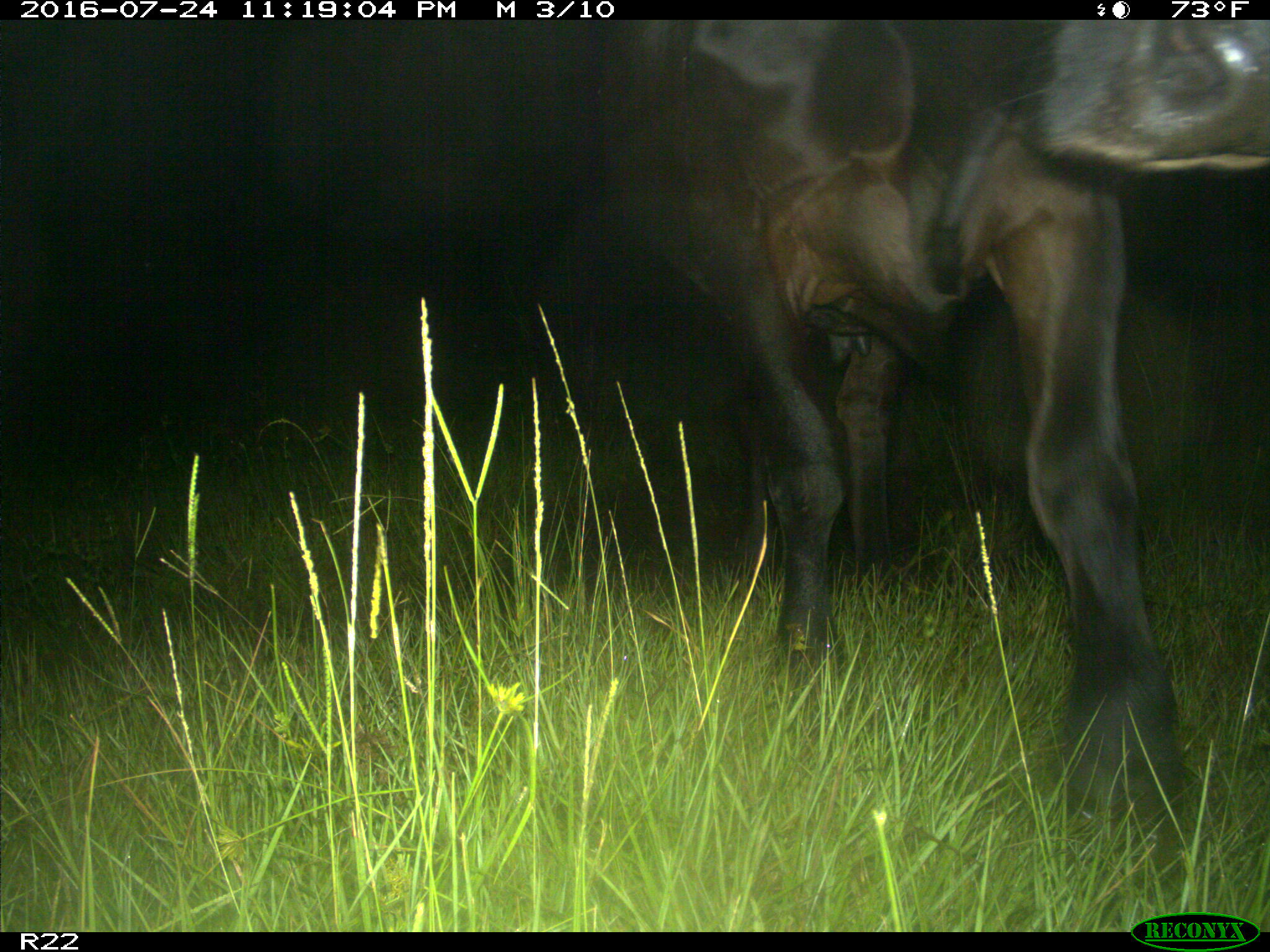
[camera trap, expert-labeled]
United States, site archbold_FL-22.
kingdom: Animalia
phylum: Chordata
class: Mammalia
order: Artiodactyla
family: Bovidae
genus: Bos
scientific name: Bos taurus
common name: domestic cow